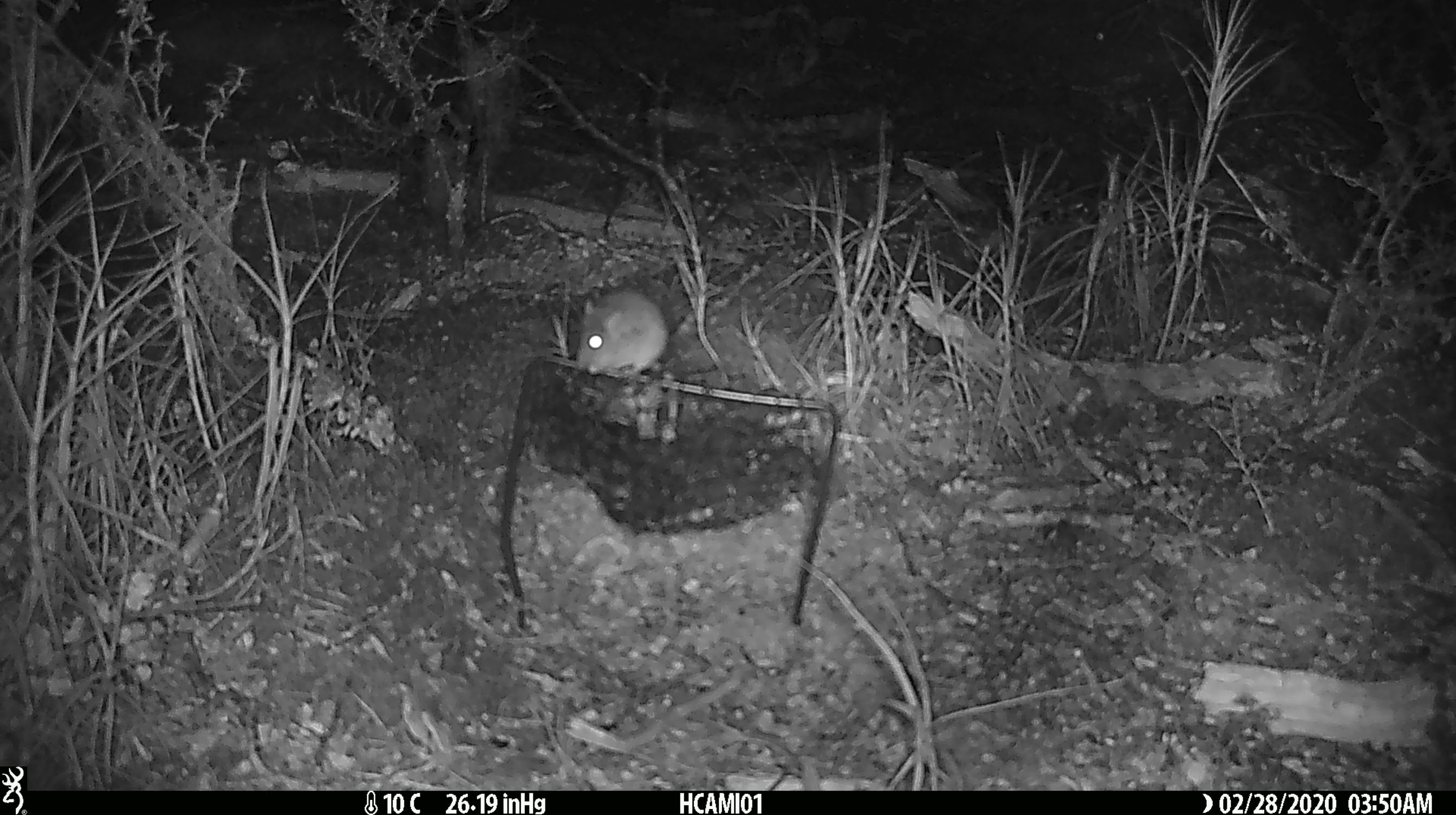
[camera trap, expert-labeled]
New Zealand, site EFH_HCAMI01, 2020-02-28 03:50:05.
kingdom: Animalia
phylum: Chordata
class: Mammalia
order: Rodentia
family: Muridae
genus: Mus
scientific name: Mus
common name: mouse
Mouse (Mus).